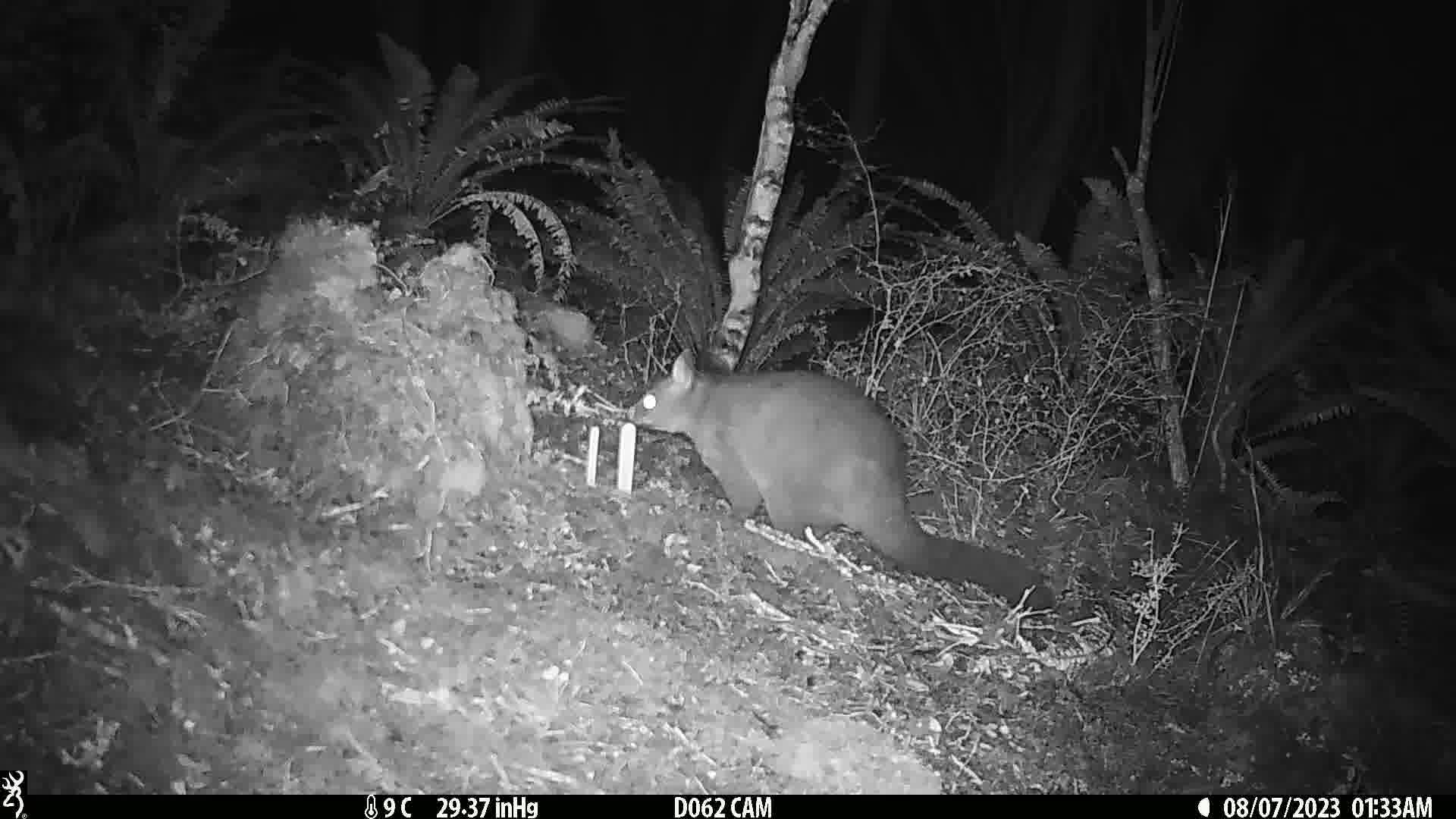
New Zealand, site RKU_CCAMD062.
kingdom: Animalia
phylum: Chordata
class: Mammalia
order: Diprotodontia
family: Phalangeridae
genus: Trichosurus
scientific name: Trichosurus vulpecula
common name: common brushtail possum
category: possum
Possum (common brushtail possum) (Trichosurus vulpecula).